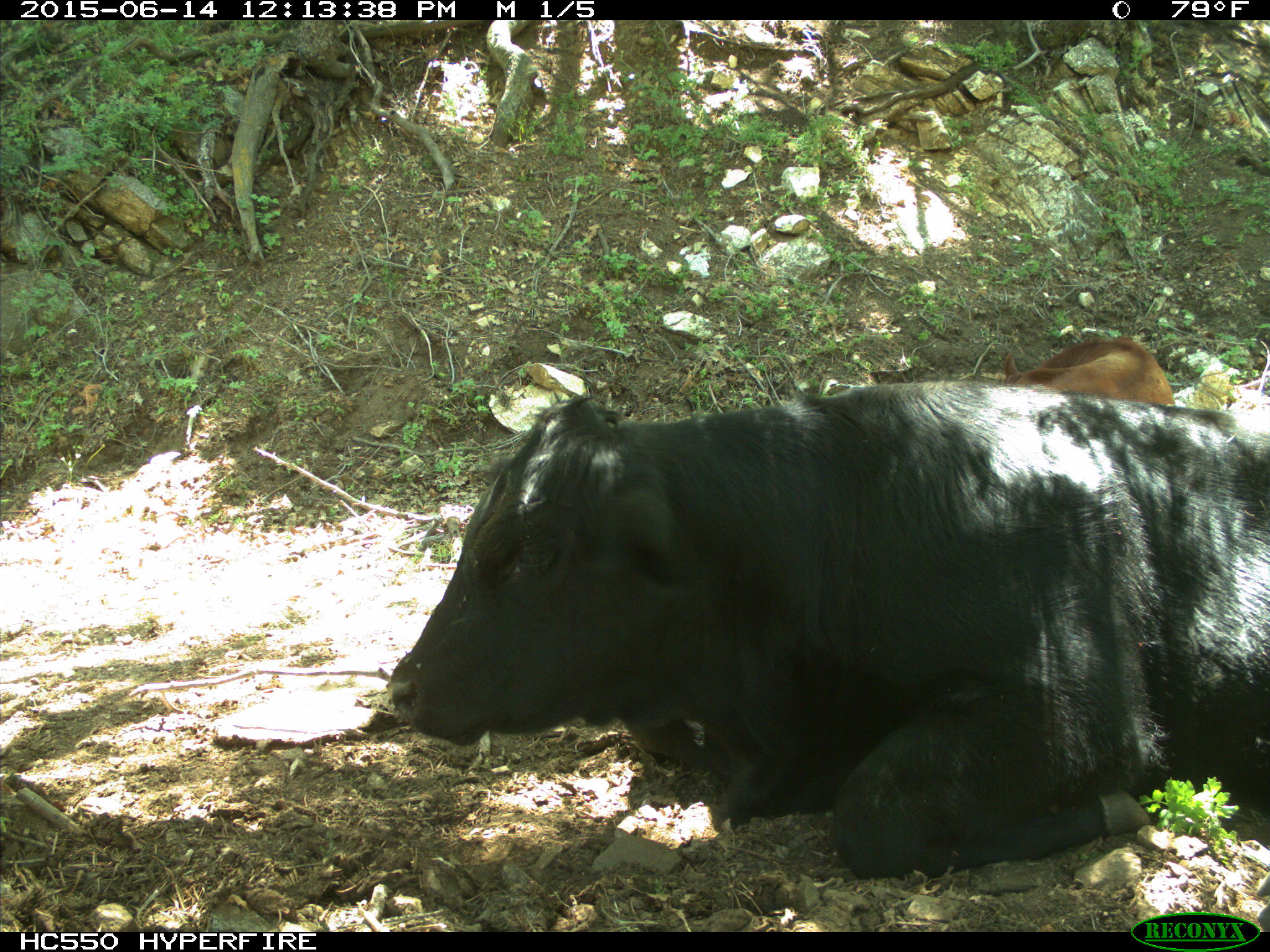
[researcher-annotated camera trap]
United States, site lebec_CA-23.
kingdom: Animalia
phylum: Chordata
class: Mammalia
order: Artiodactyla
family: Bovidae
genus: Bos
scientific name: Bos taurus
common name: domestic cow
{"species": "Bos taurus (domestic cow)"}